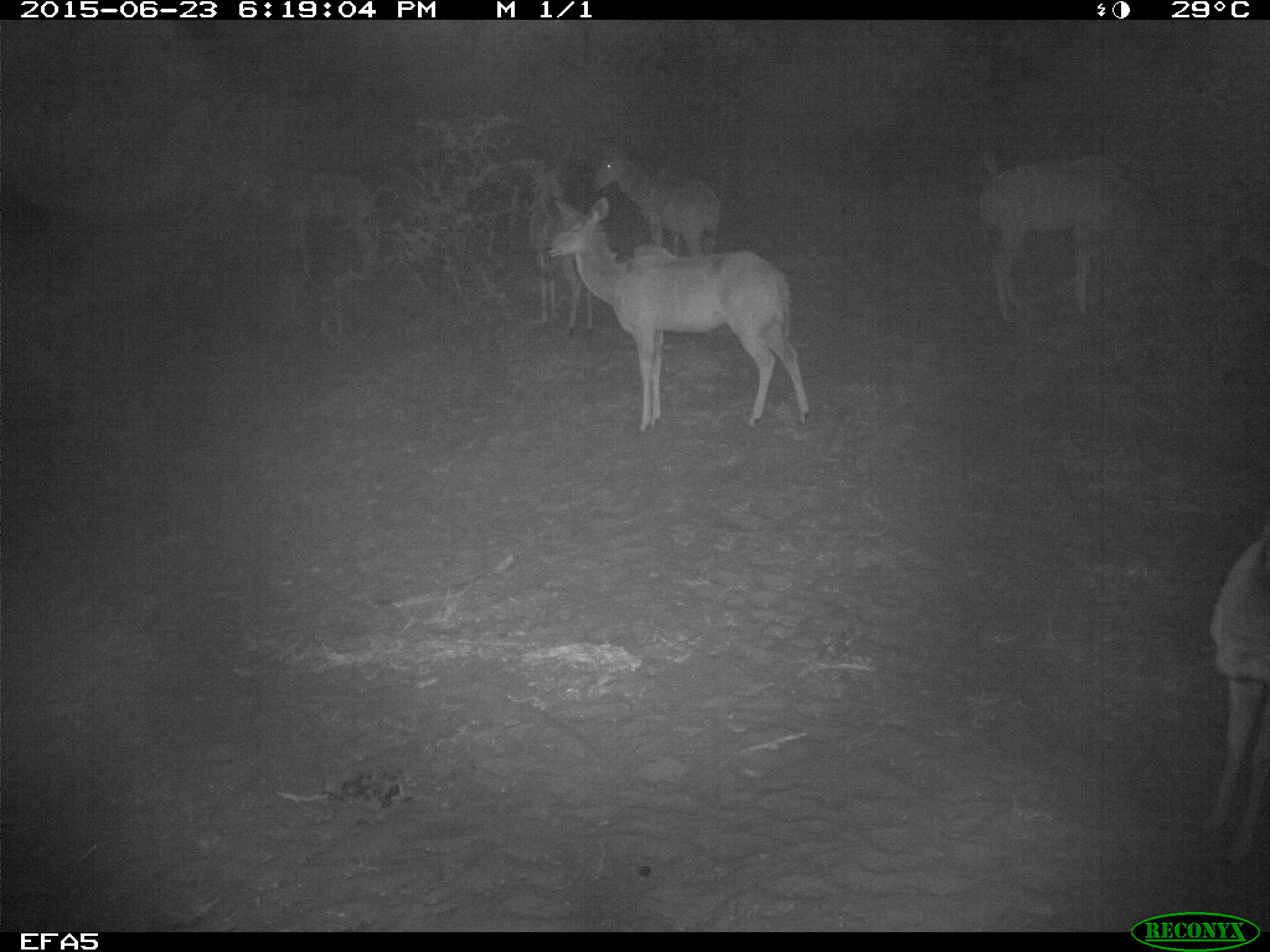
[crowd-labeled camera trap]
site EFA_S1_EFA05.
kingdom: Animalia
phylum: Chordata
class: Mammalia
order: Artiodactyla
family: Bovidae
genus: Tragelaphus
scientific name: Tragelaphus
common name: kudu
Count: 6.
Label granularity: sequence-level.